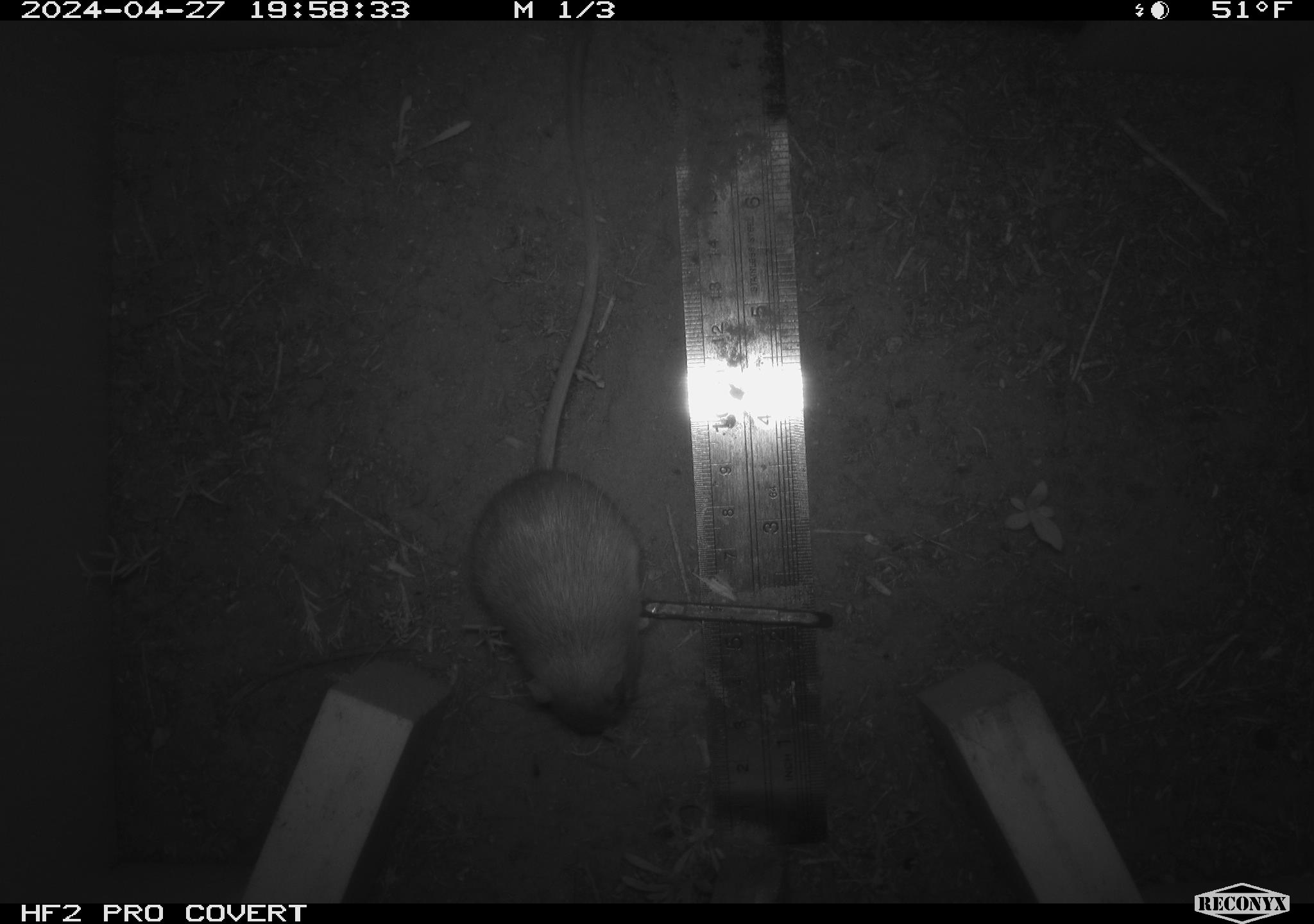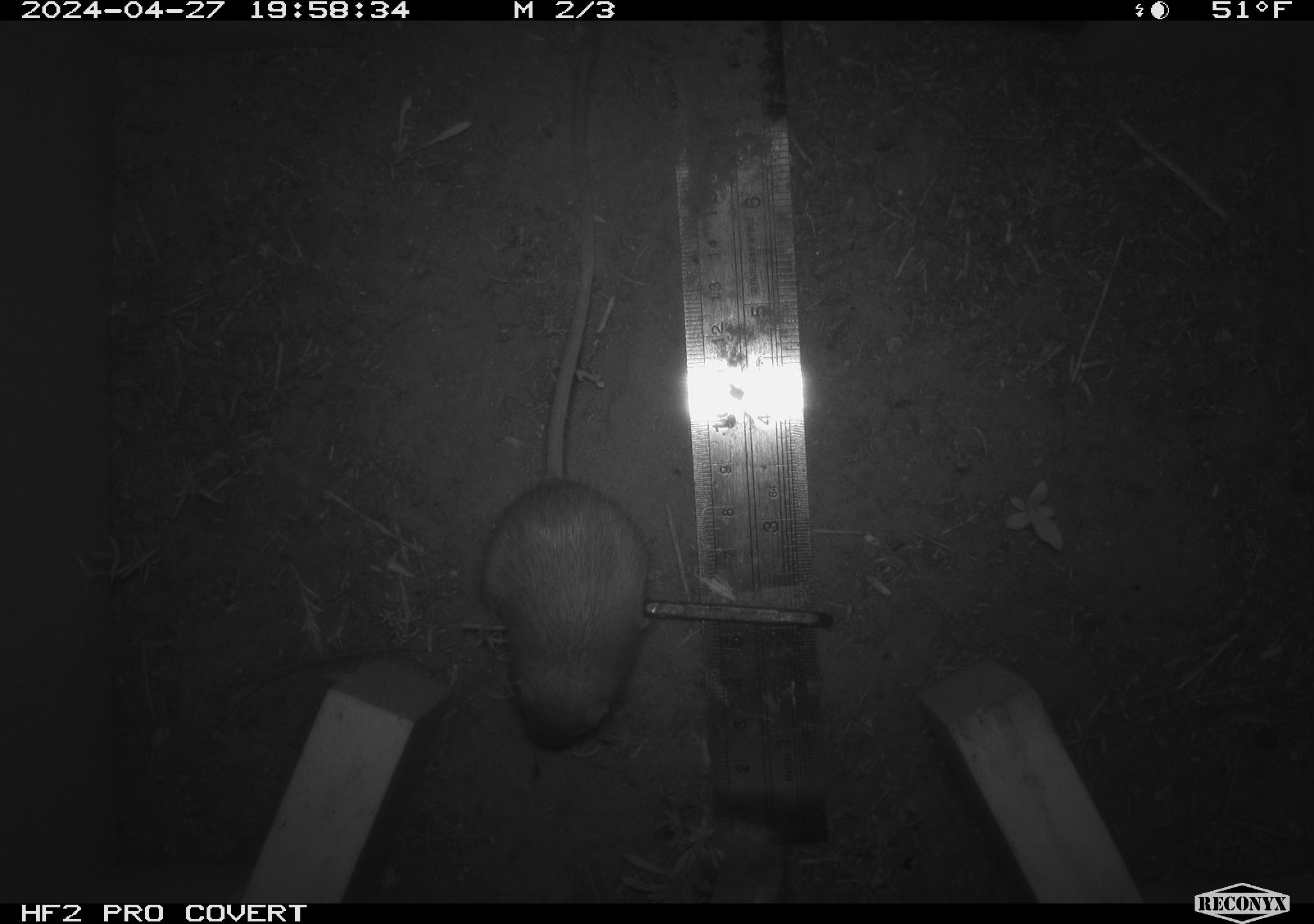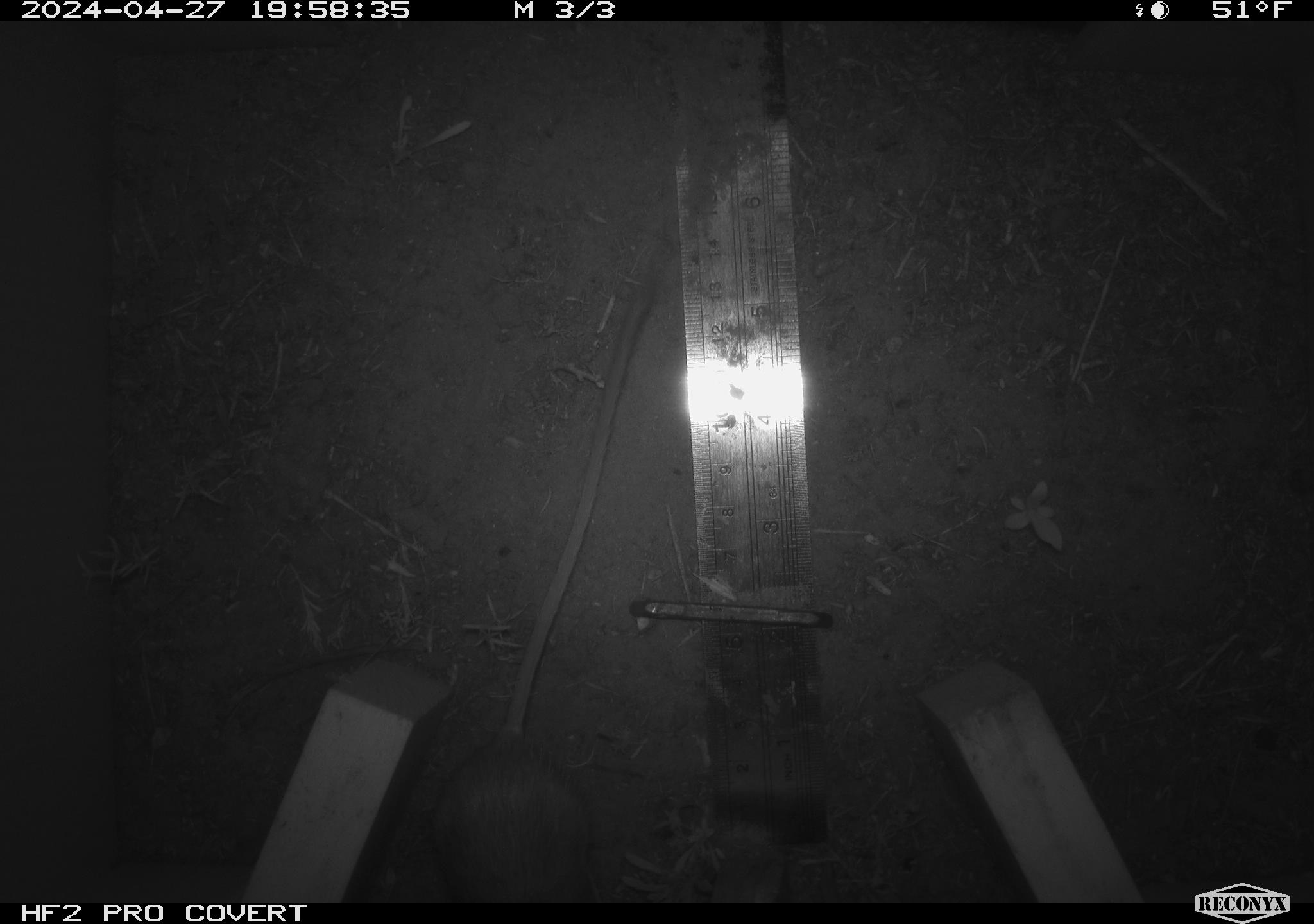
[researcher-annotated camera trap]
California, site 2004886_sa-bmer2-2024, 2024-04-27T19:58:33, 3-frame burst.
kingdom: Animalia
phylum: Chordata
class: Mammalia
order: Rodentia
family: Heteromyidae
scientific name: Heteromyidae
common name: kangaroo rats and pocket mice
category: heteromyidae family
Heteromyidae family (kangaroo rats and pocket mice) (Heteromyidae).